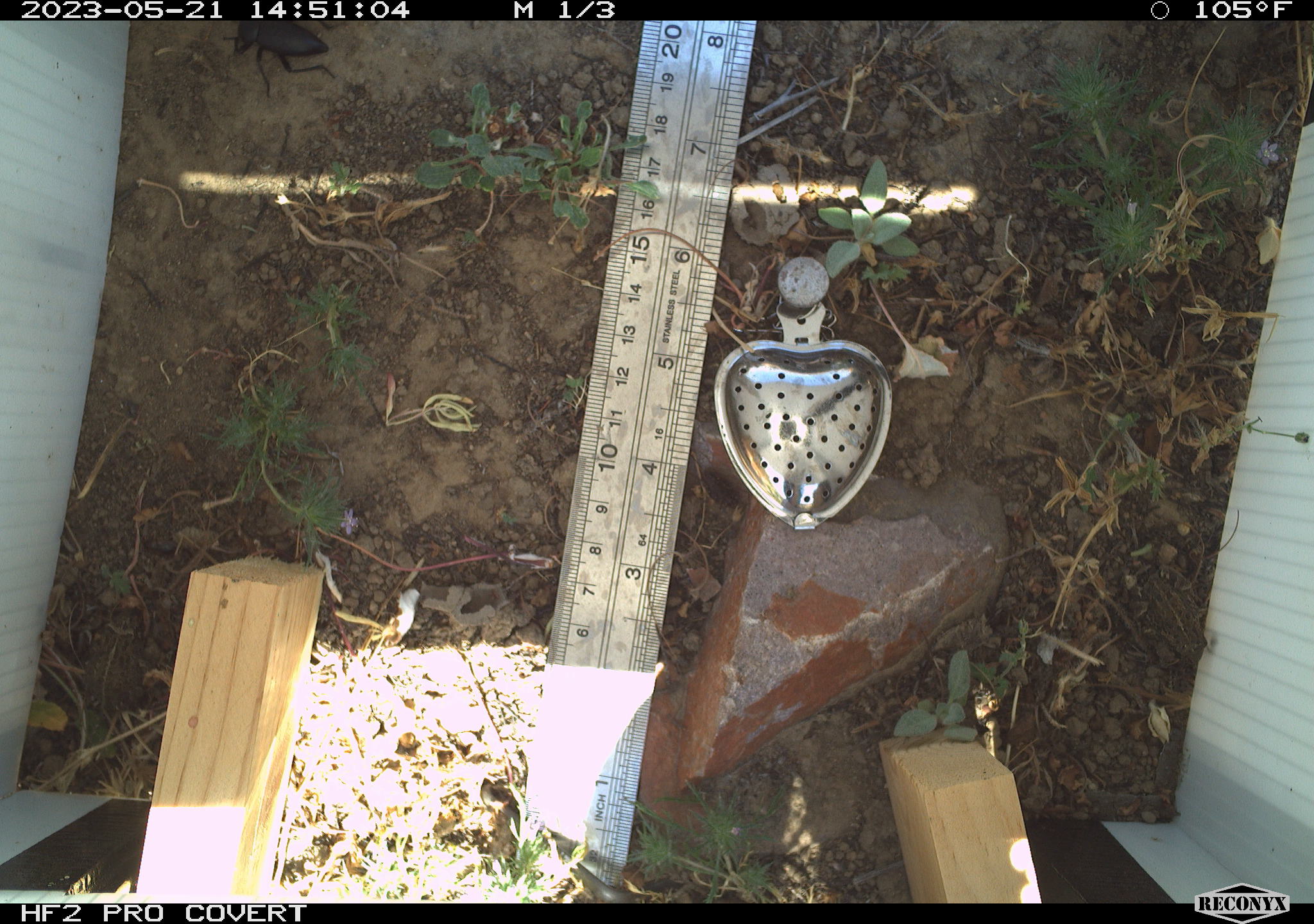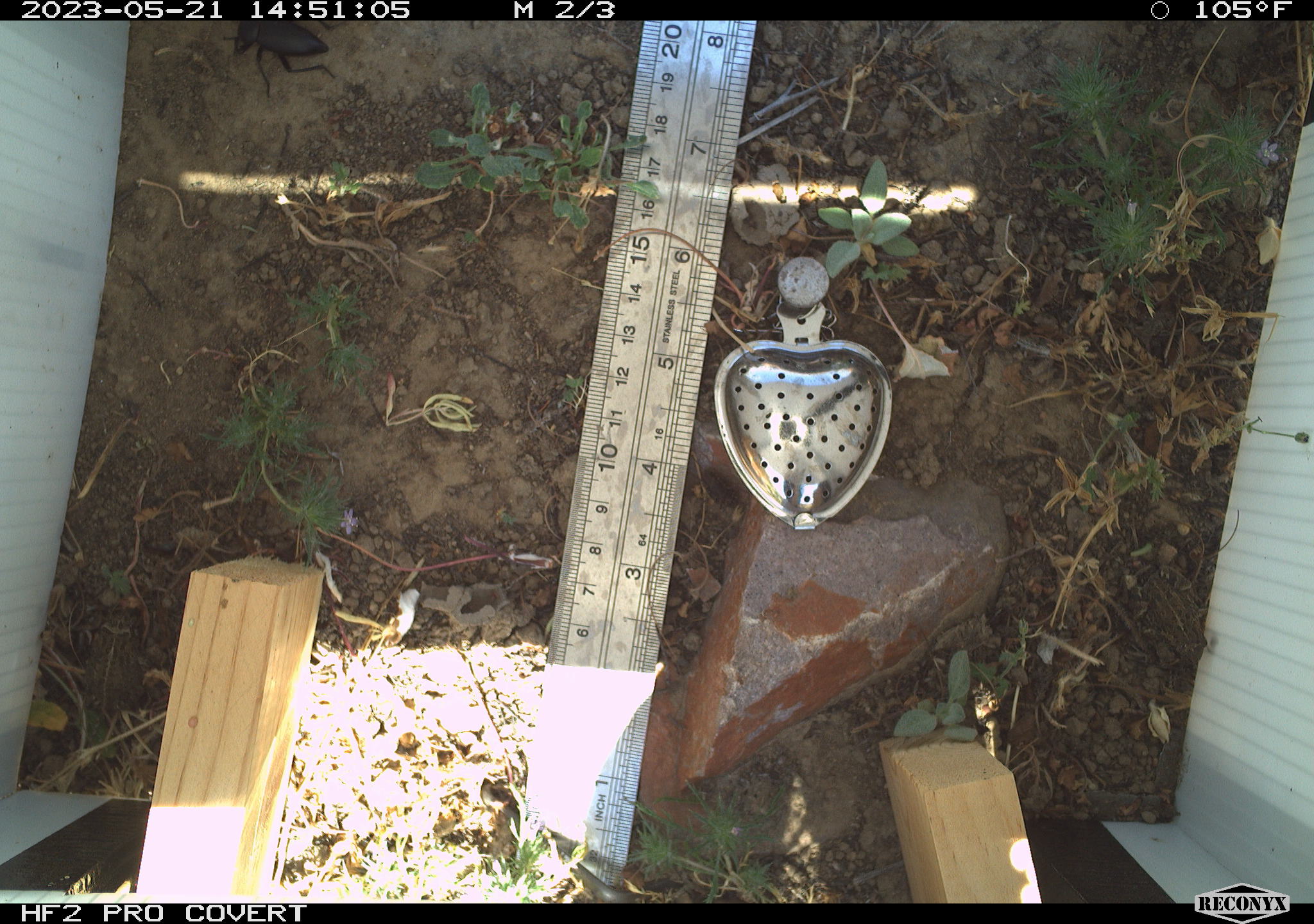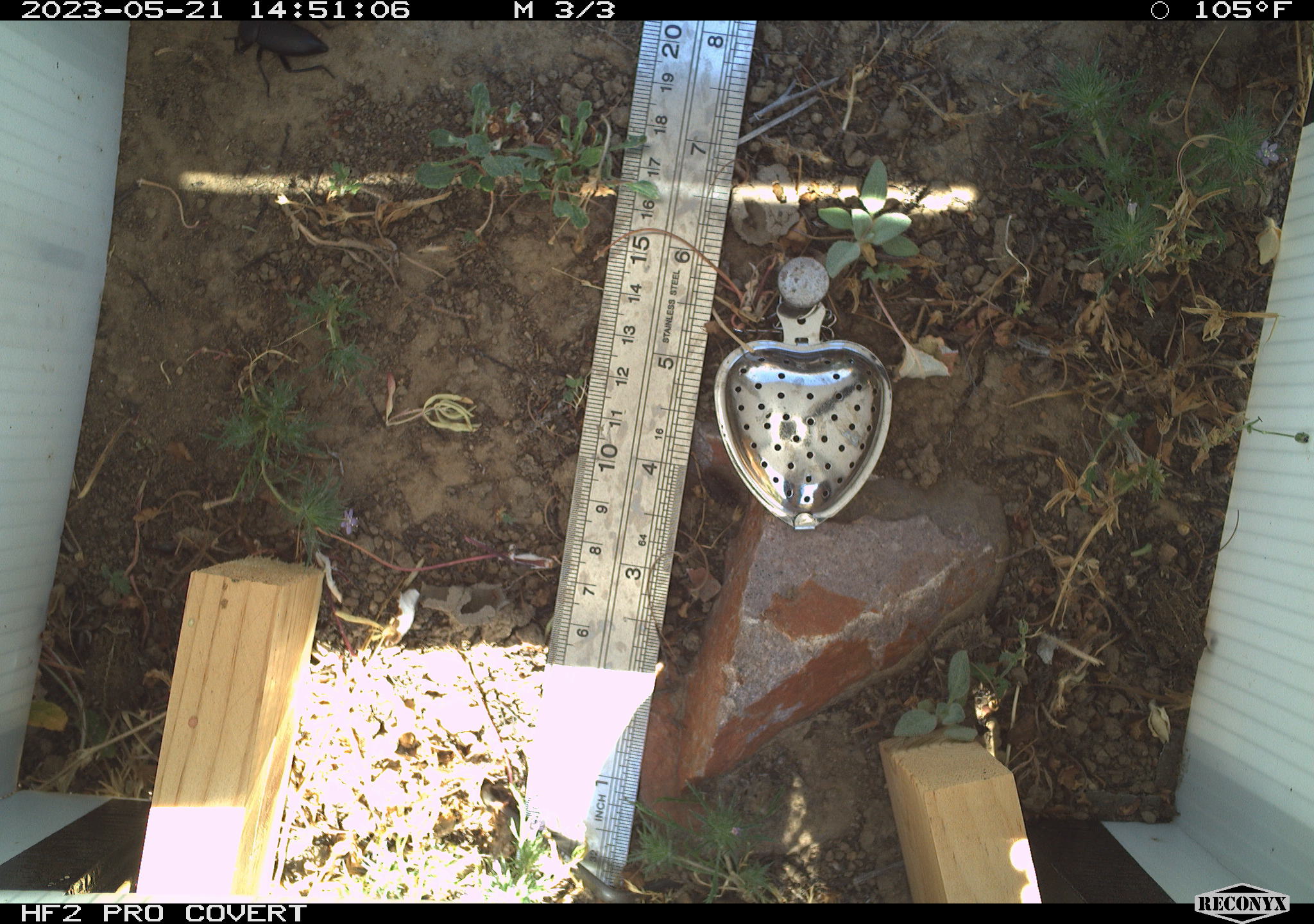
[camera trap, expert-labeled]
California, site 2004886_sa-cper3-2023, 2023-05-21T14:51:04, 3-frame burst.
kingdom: Animalia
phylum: Arthropoda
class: Insecta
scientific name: Insecta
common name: insect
Insect (Insecta).